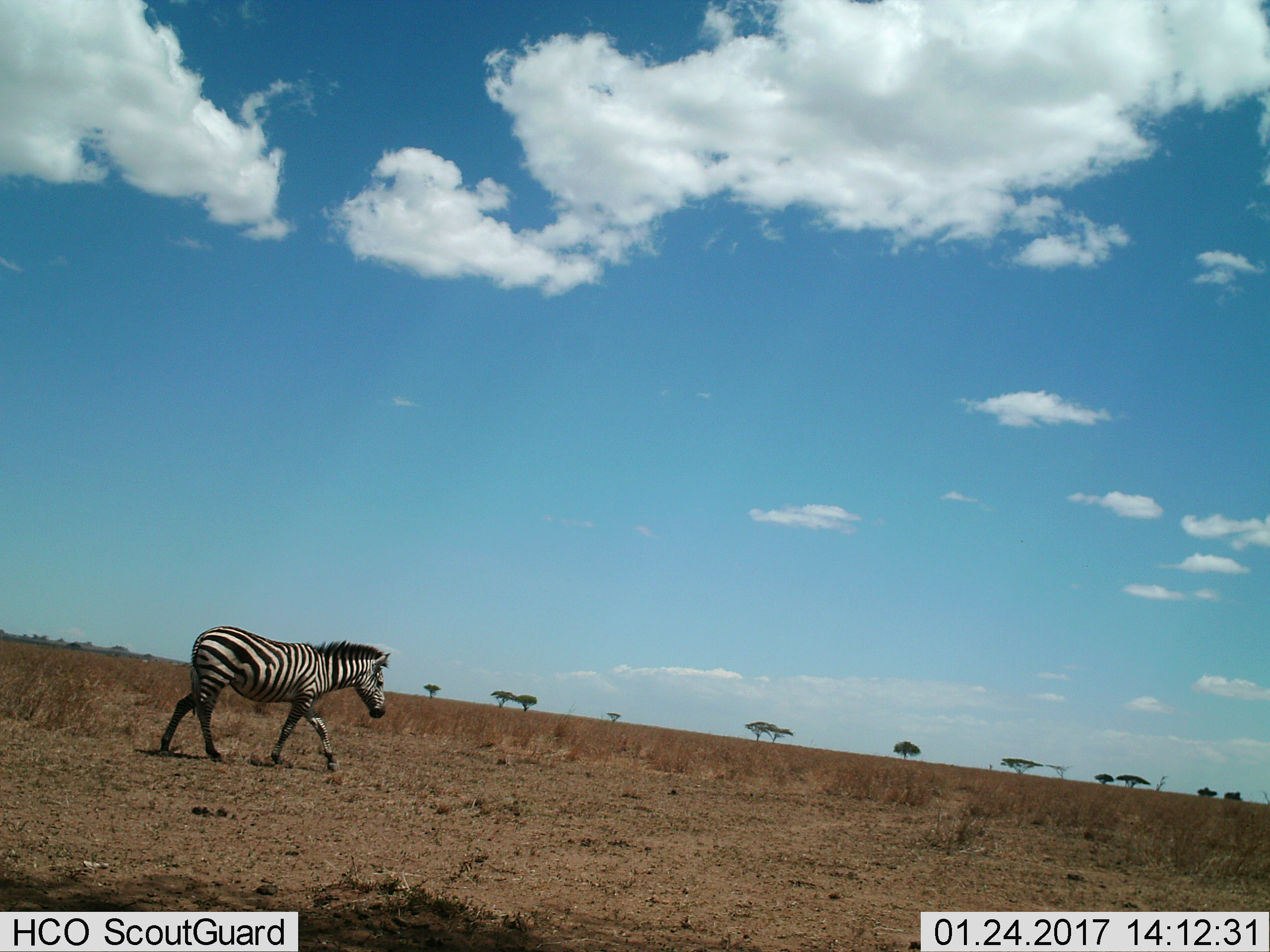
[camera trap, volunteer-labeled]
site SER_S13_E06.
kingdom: Animalia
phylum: Chordata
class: Mammalia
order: Perissodactyla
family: Equidae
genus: Equus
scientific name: Equus quagga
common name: plains zebra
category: zebraplains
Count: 1.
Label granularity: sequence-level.